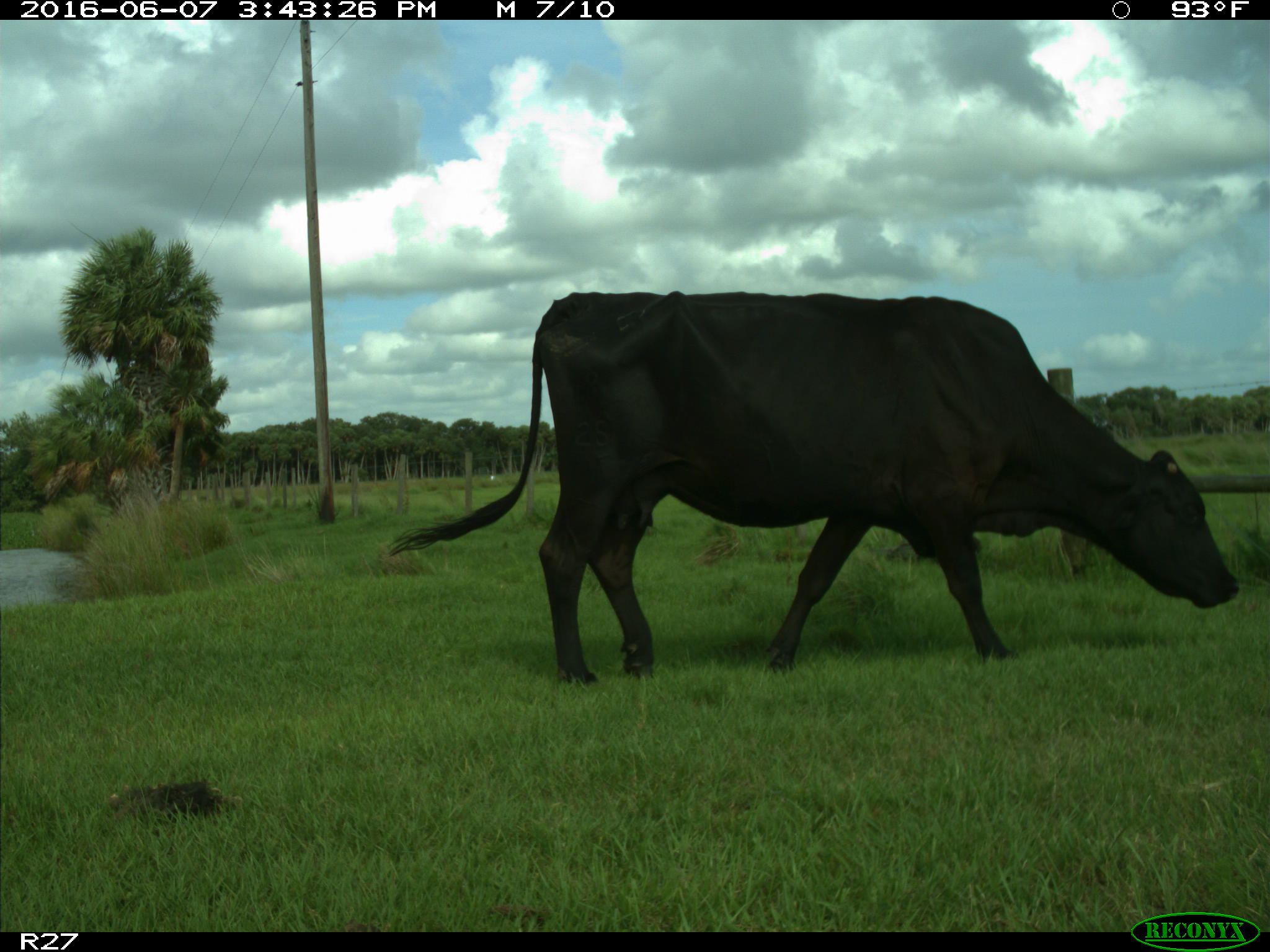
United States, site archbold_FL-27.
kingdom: Animalia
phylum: Chordata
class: Mammalia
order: Artiodactyla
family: Bovidae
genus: Bos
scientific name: Bos taurus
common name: domestic cow